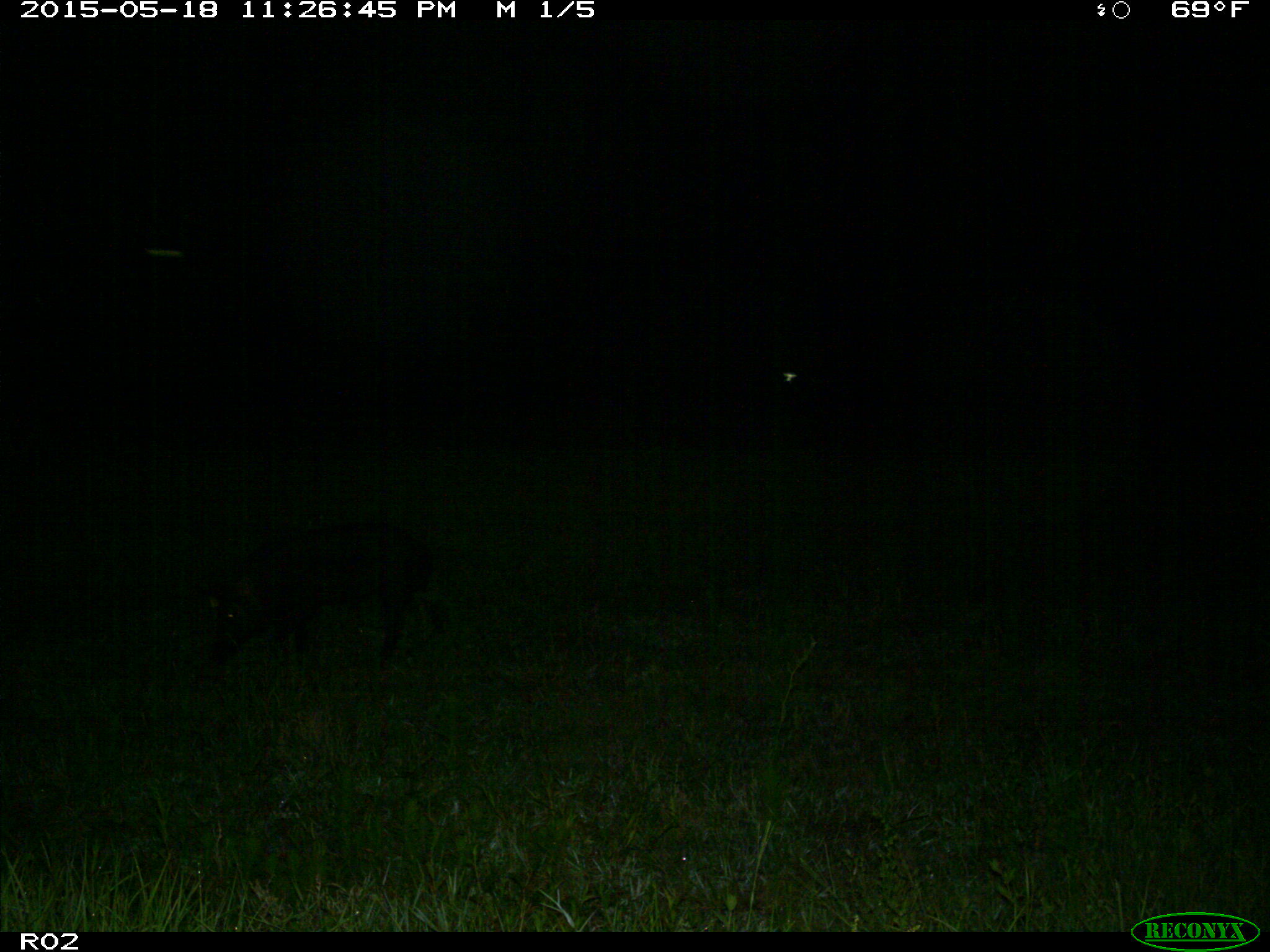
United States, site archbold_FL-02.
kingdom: Animalia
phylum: Chordata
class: Mammalia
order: Artiodactyla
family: Suidae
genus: Sus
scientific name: Sus scrofa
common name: wild boar